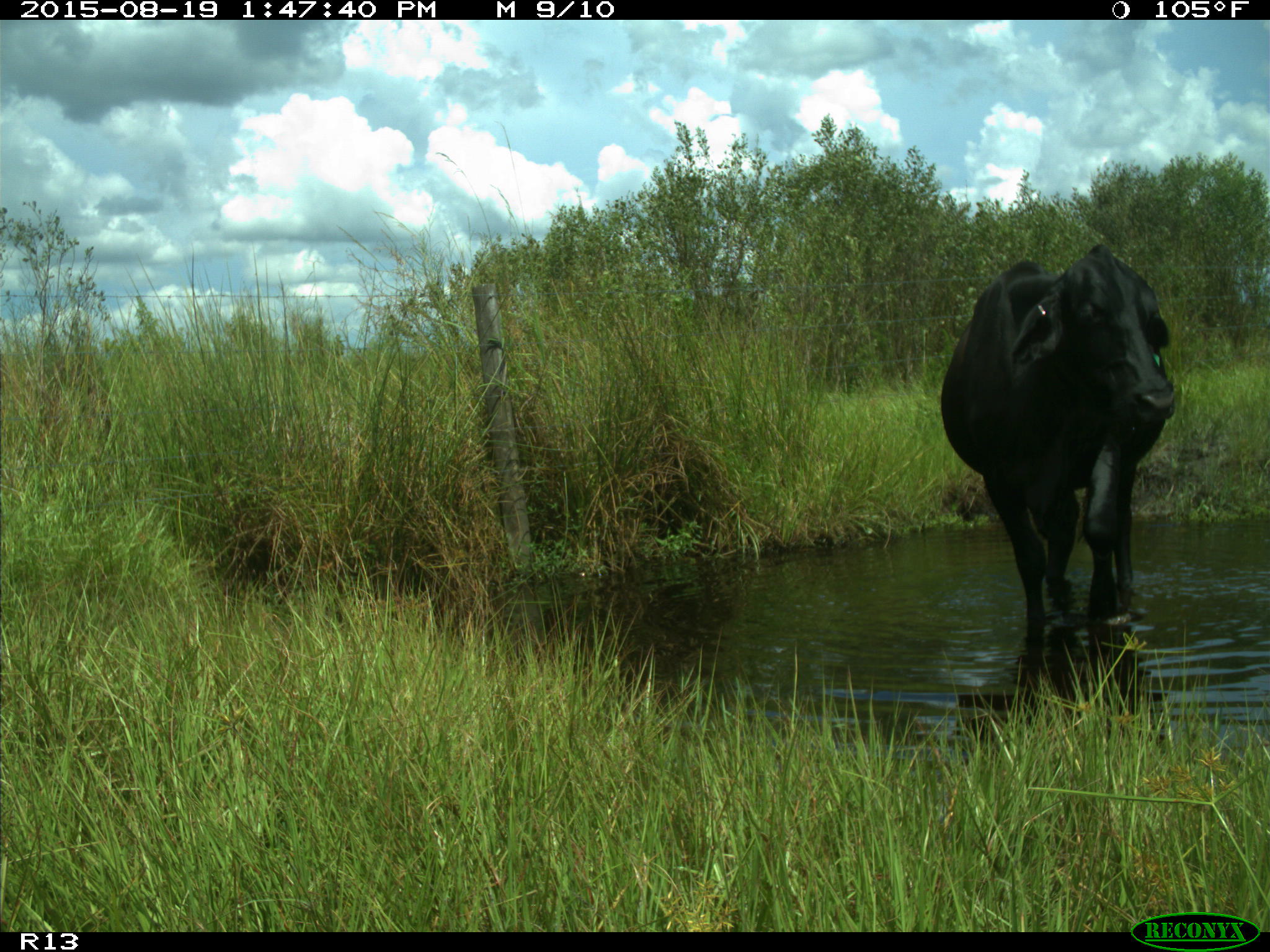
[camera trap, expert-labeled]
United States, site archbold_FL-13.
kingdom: Animalia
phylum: Chordata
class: Mammalia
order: Artiodactyla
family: Bovidae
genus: Bos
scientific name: Bos taurus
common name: domestic cow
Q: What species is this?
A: Bos taurus (domestic cow).